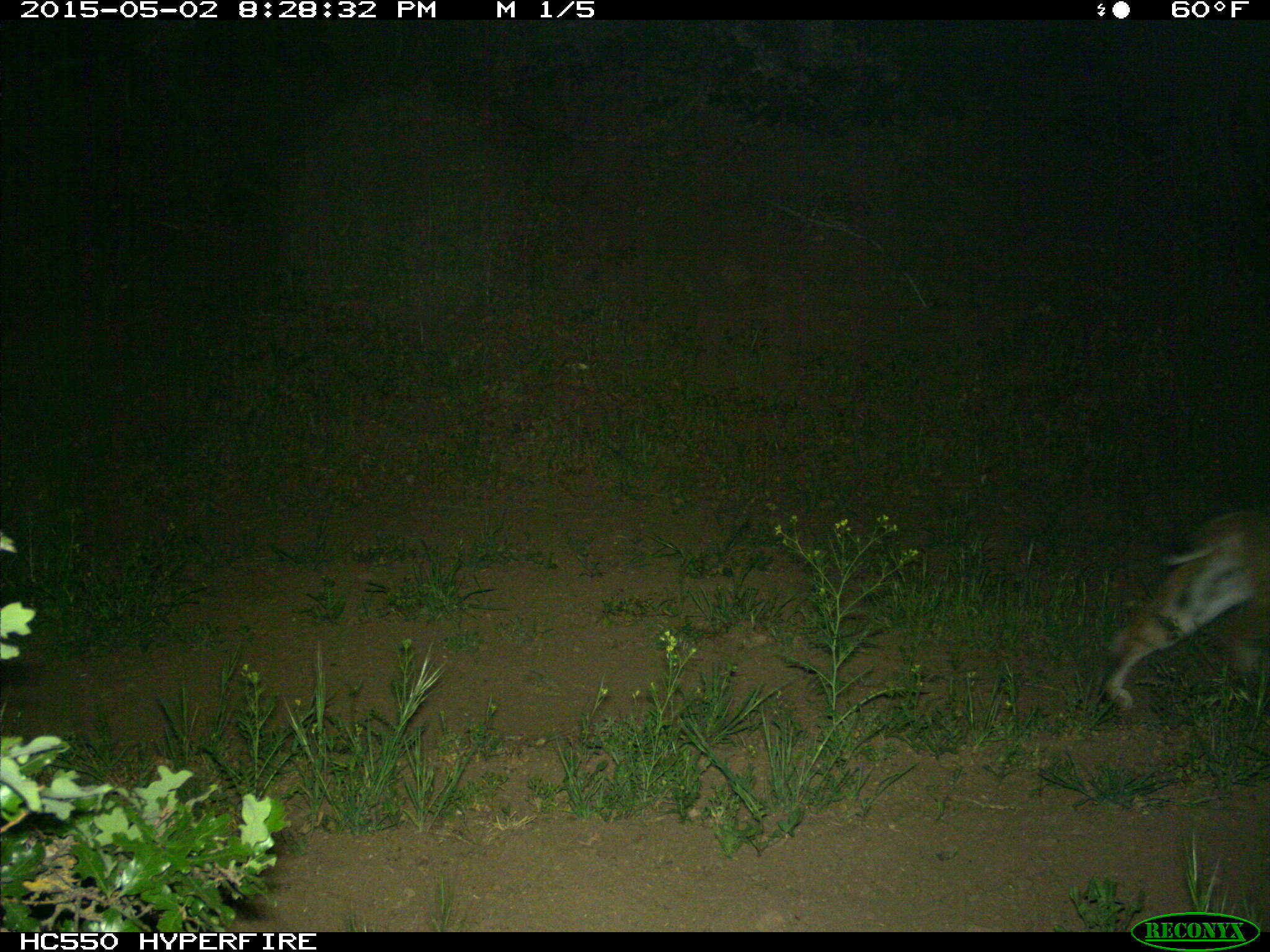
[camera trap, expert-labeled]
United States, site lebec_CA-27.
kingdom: Animalia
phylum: Chordata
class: Mammalia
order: Carnivora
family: Felidae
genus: Lynx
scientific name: Lynx rufus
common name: bobcat